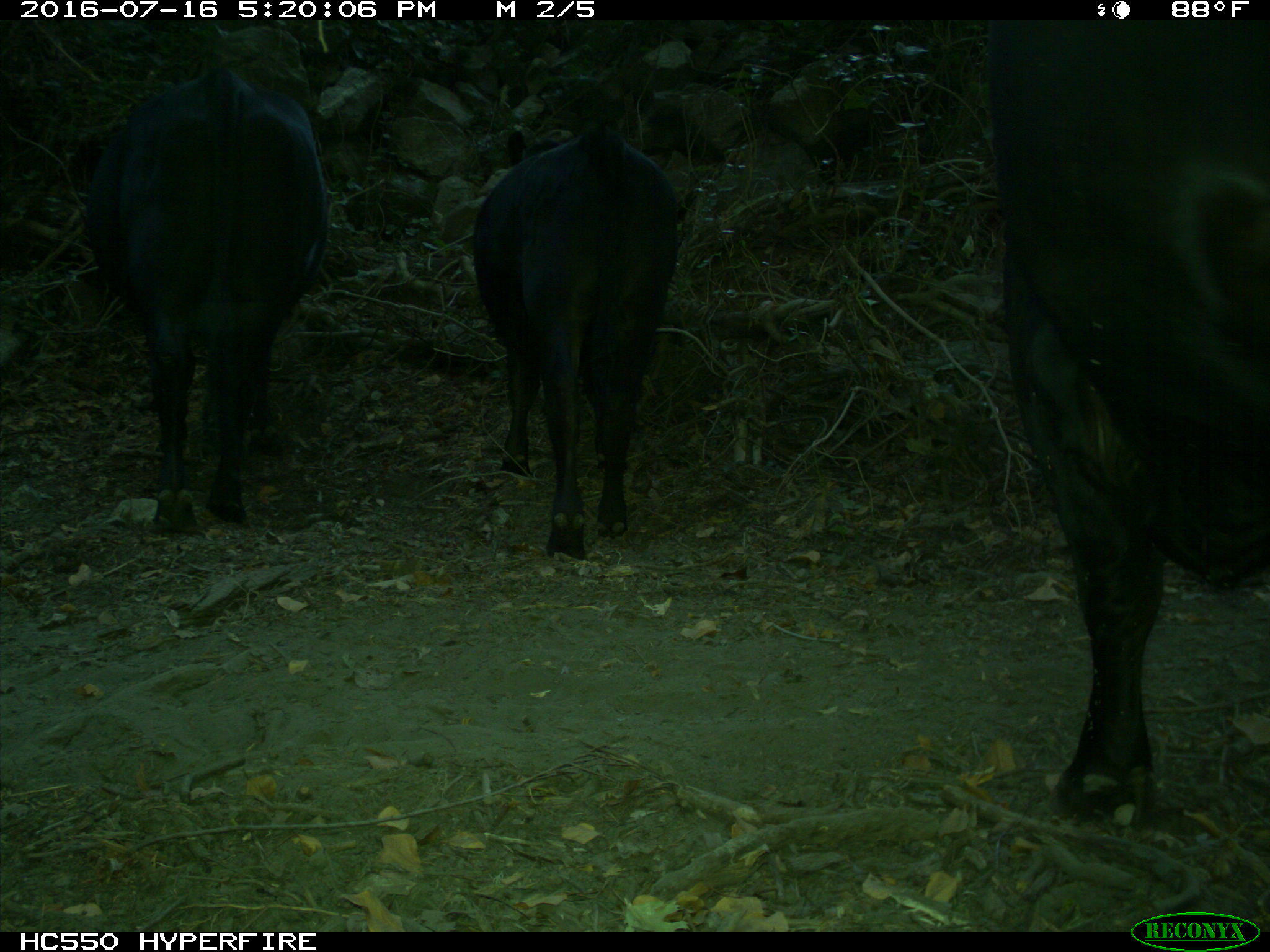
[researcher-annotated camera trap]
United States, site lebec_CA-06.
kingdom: Animalia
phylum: Chordata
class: Mammalia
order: Artiodactyla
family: Bovidae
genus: Bos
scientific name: Bos taurus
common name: domestic cow